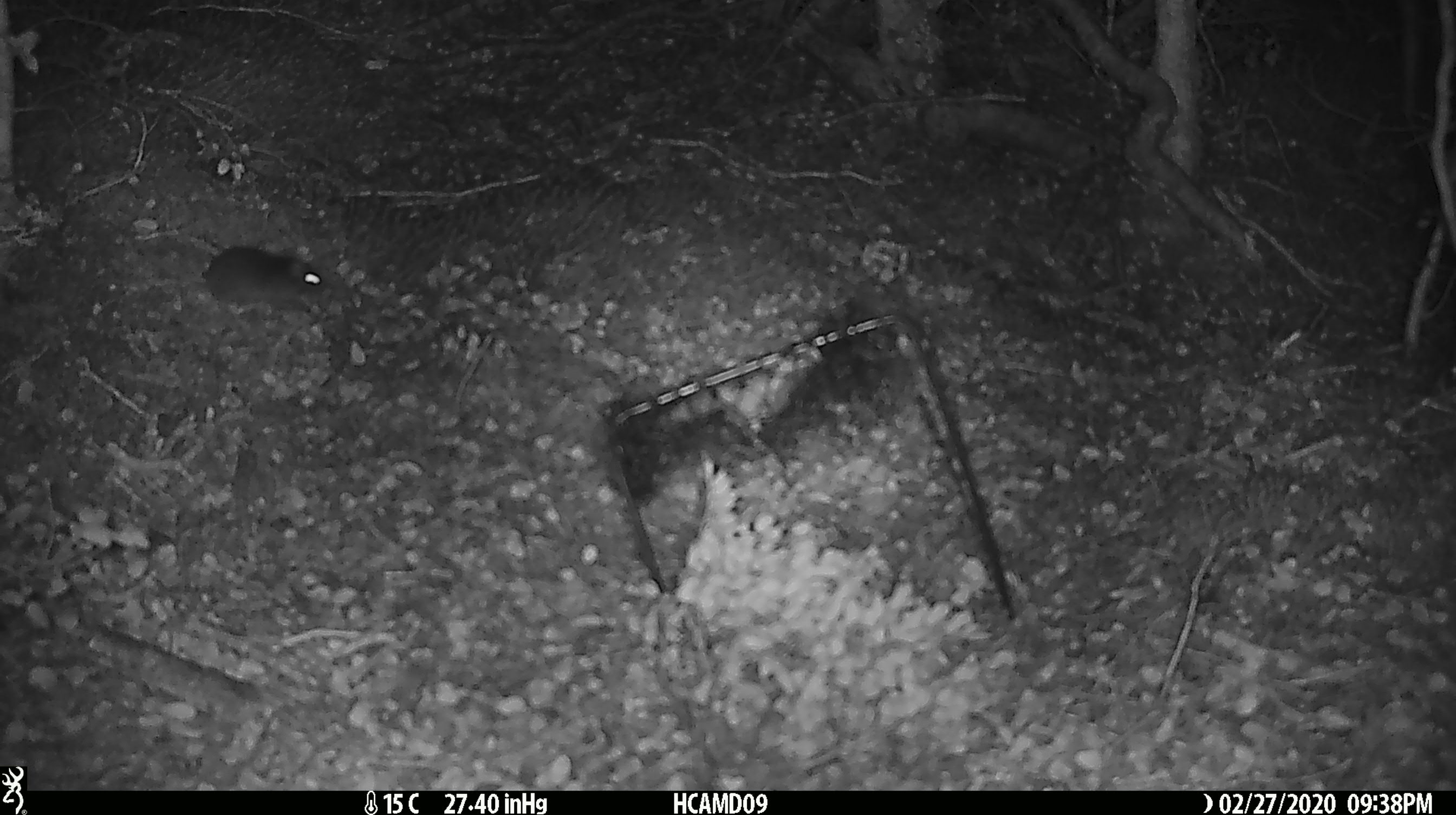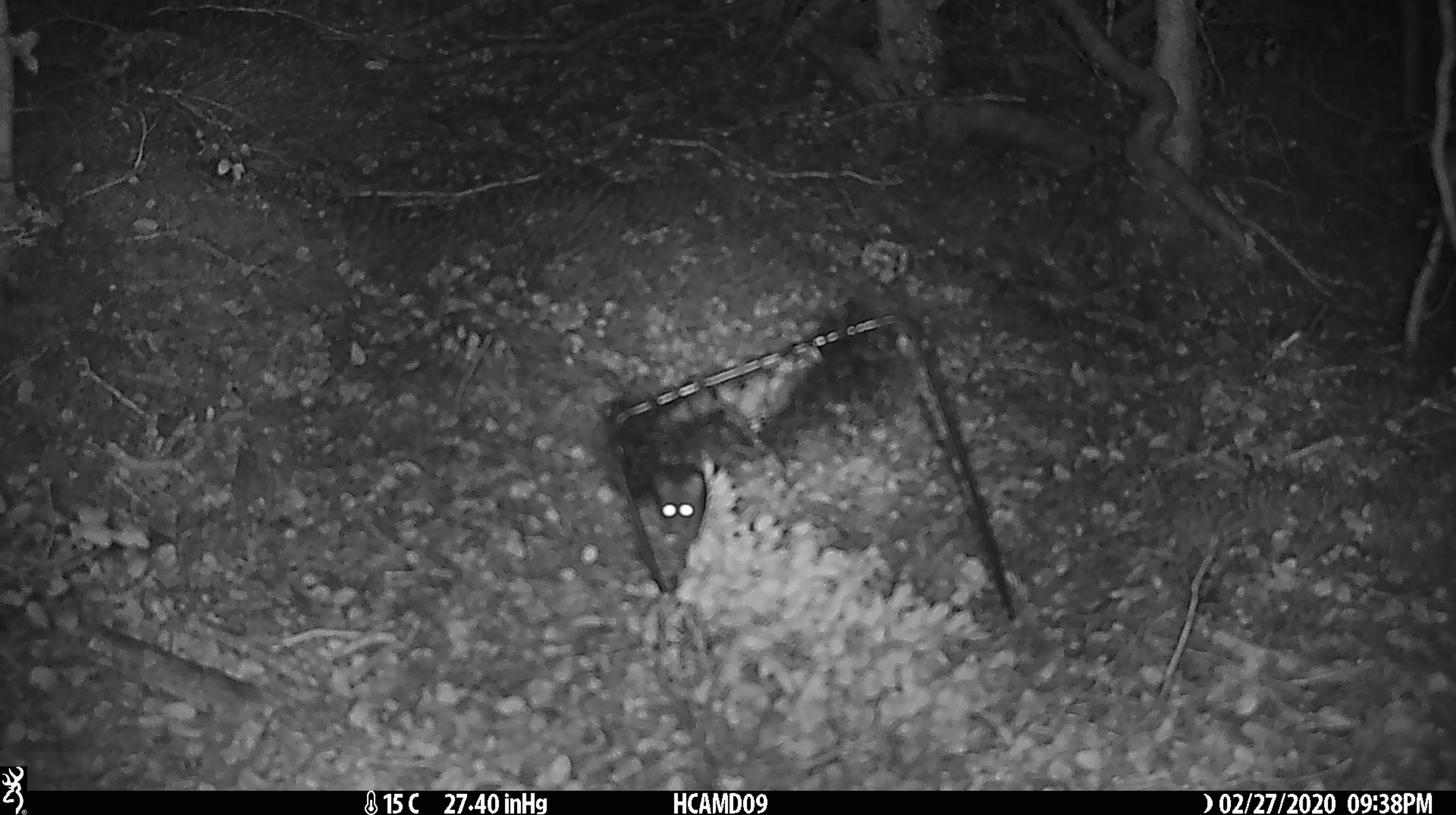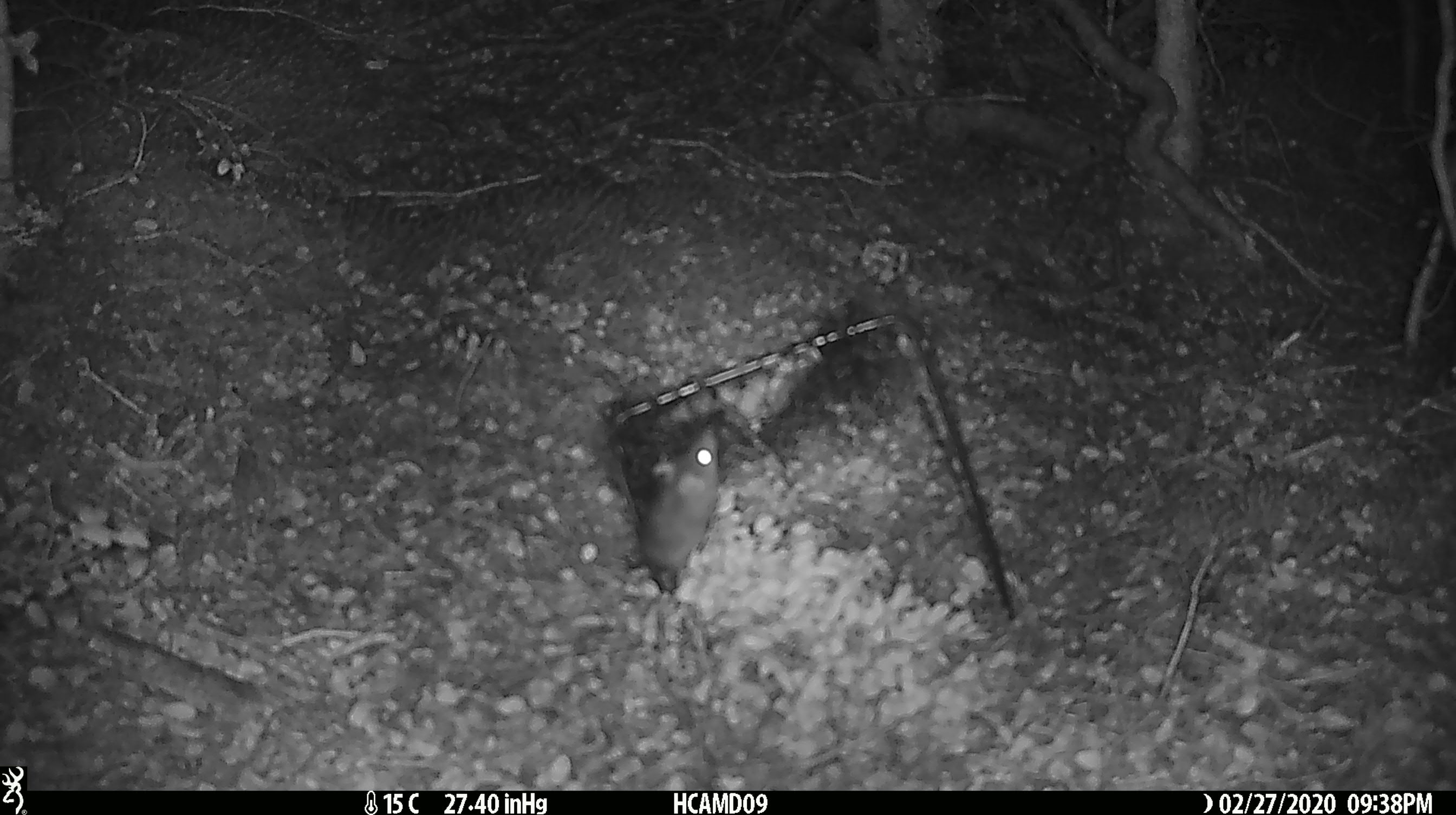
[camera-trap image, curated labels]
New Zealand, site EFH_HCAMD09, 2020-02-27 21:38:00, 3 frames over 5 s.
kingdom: Animalia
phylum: Chordata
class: Mammalia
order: Rodentia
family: Muridae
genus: Mus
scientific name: Mus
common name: mouse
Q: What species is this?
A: Mouse (Mus).